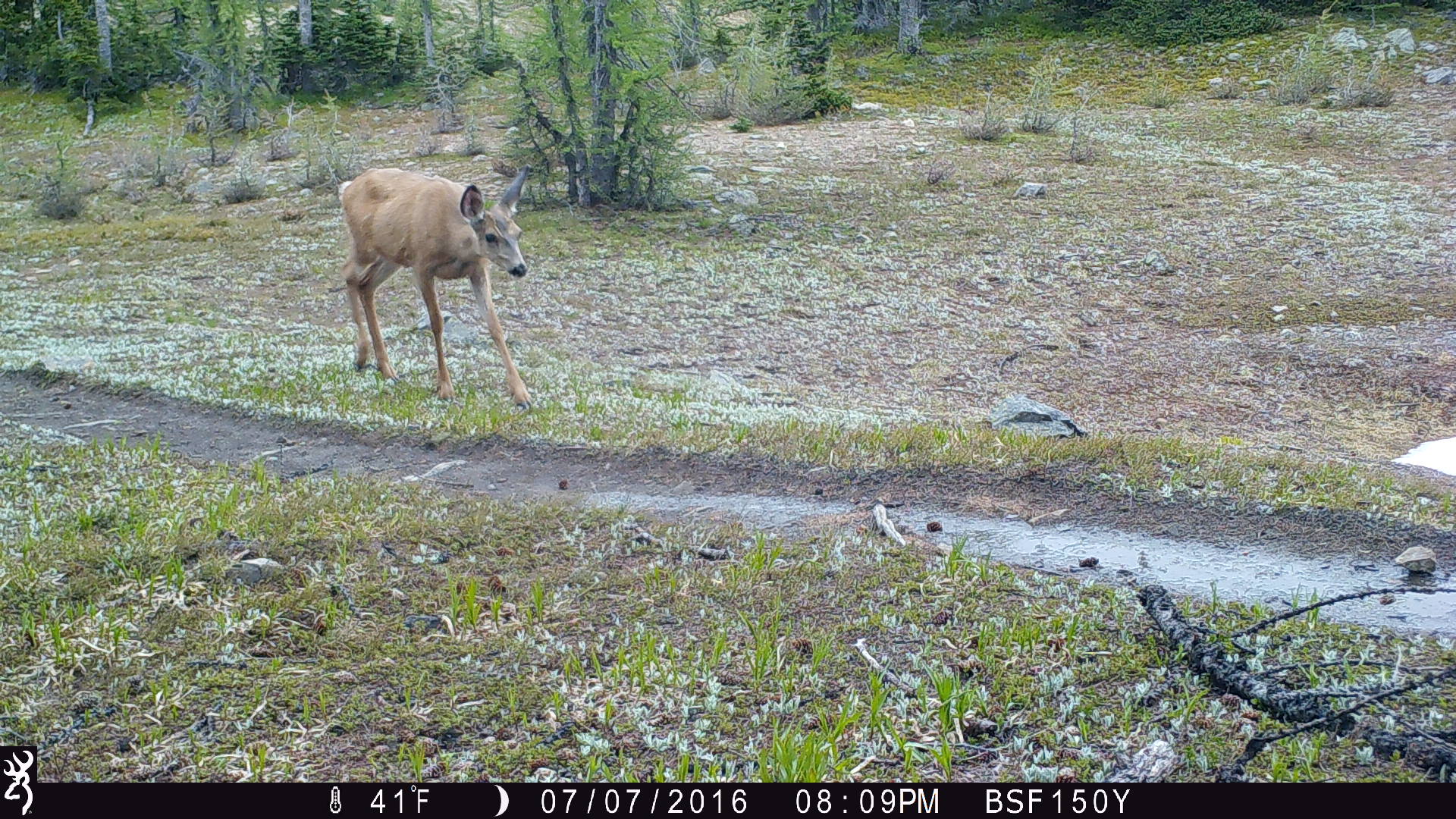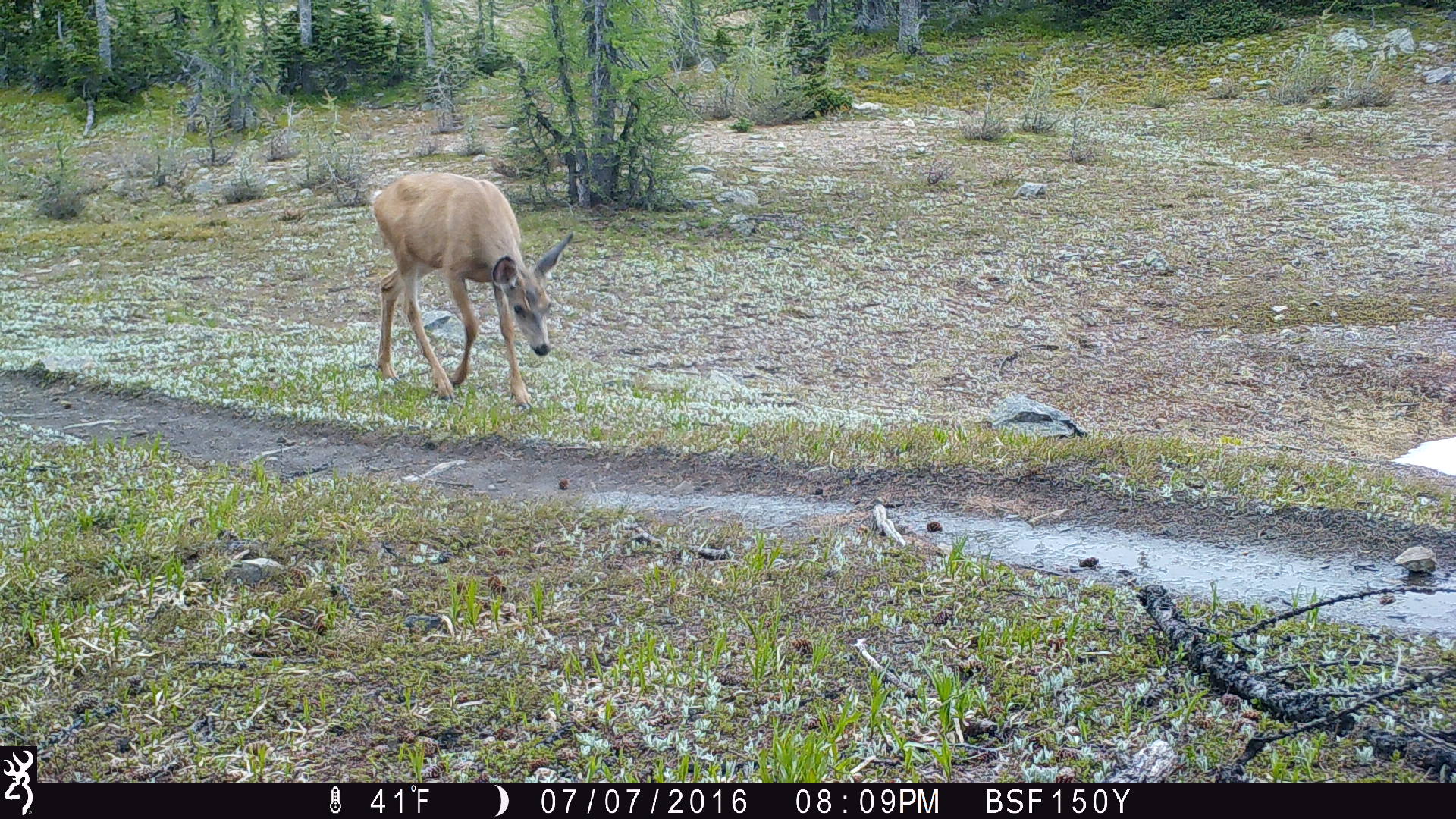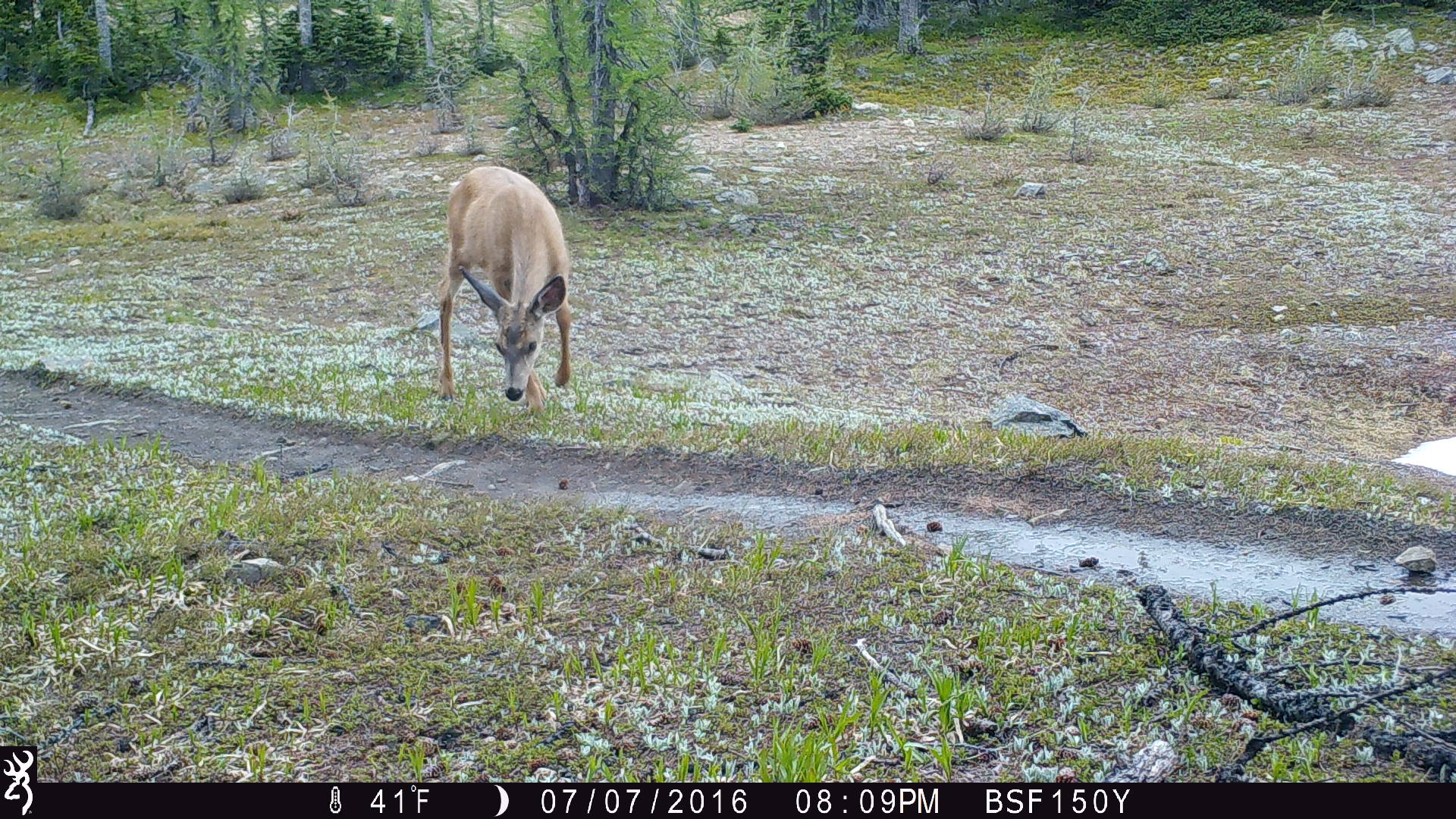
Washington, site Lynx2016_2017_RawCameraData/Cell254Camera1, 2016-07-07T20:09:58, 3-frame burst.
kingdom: Animalia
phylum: Chordata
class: Mammalia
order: Artiodactyla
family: Cervidae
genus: Odocoileus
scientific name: Odocoileus hemionus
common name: mule deer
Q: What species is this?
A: Odocoileus hemionus (mule deer).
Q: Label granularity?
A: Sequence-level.